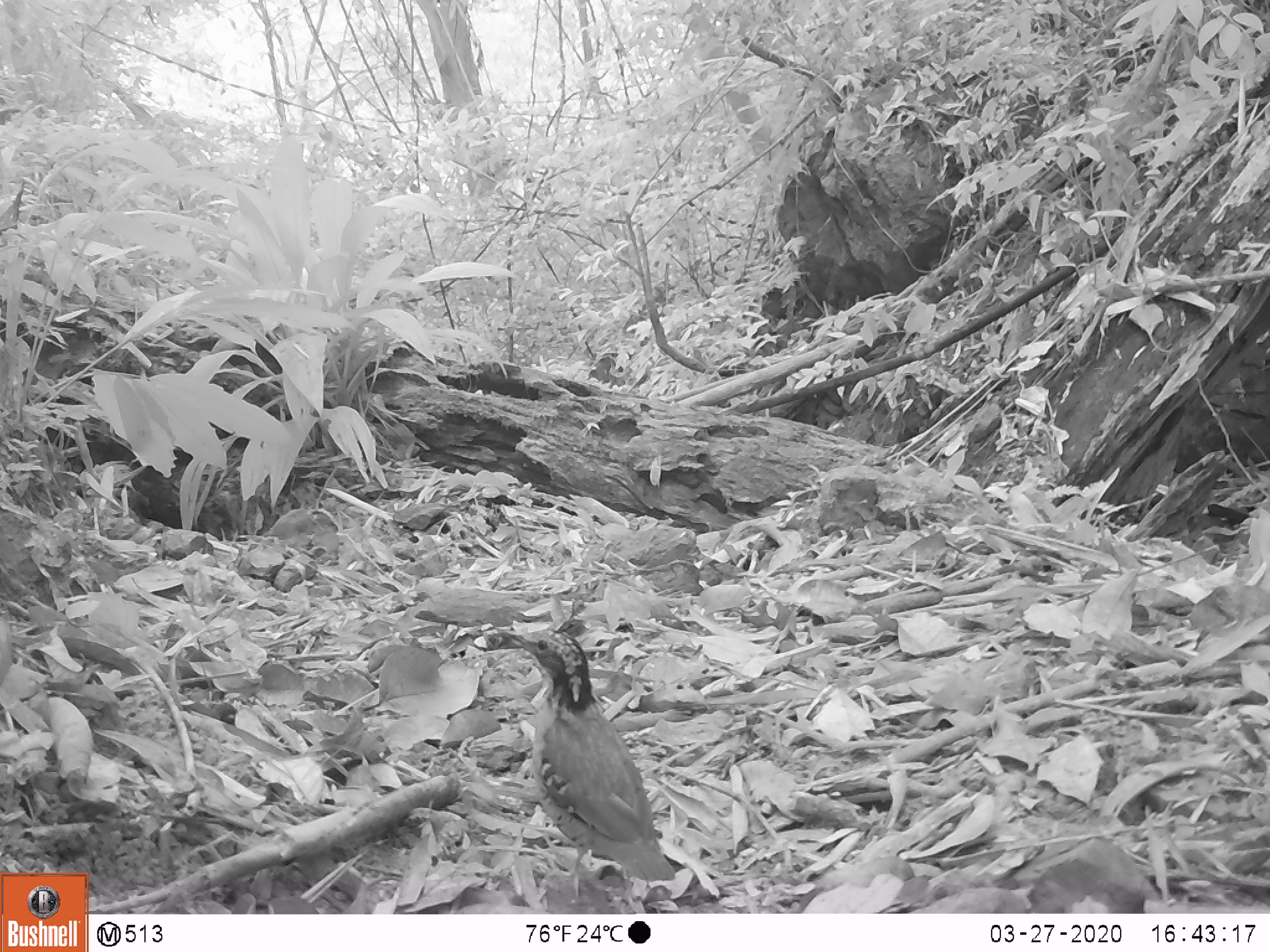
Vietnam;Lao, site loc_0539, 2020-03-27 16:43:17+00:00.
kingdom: Animalia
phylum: Chordata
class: Aves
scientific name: Aves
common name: bird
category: unidentified bird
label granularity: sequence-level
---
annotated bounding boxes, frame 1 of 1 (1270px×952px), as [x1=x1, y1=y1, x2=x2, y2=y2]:
unidentified bird: [x1=509, y1=629, x2=675, y2=897]